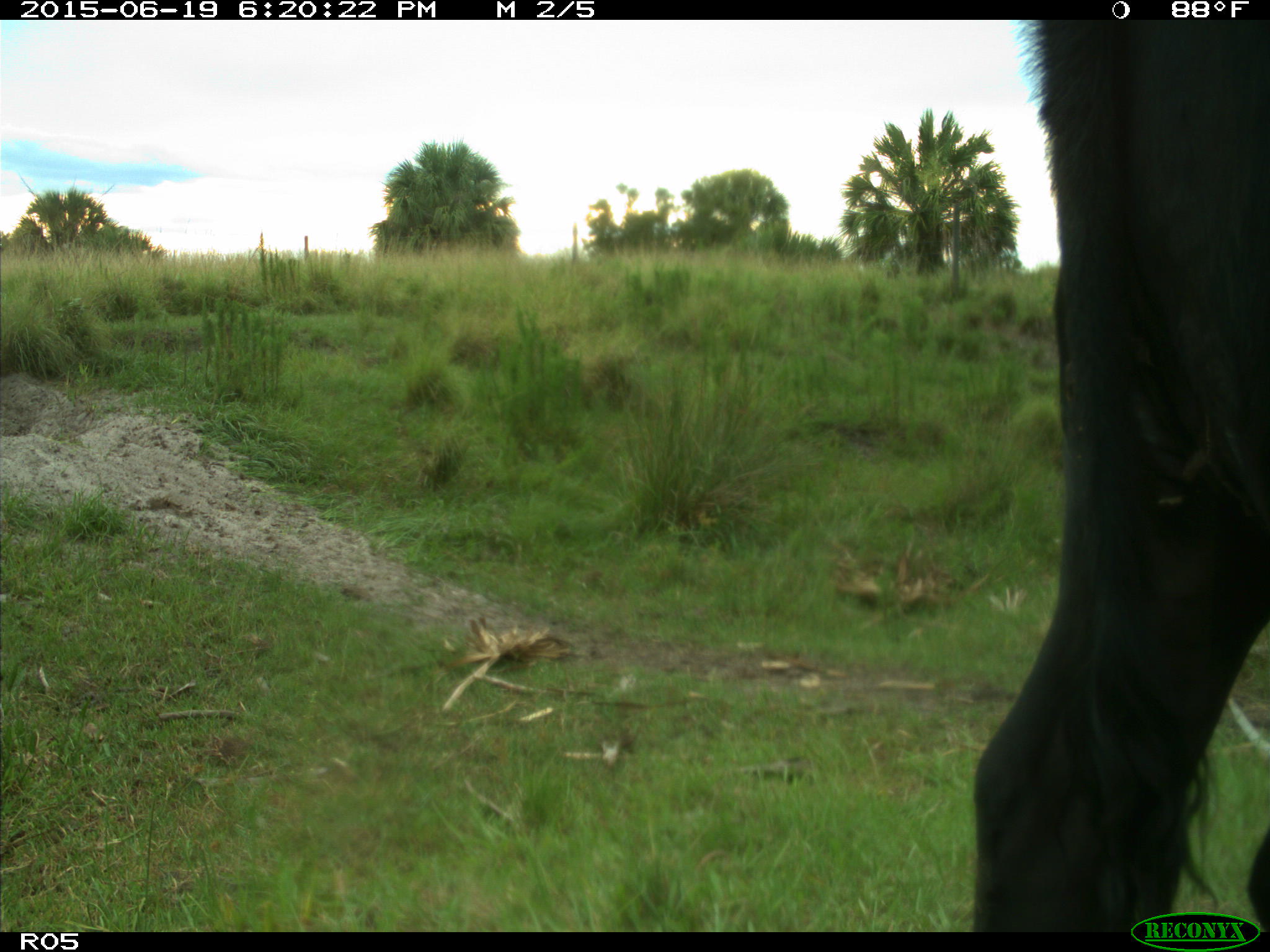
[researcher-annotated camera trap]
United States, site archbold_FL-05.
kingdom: Animalia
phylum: Chordata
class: Mammalia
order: Artiodactyla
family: Bovidae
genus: Bos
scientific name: Bos taurus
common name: domestic cow